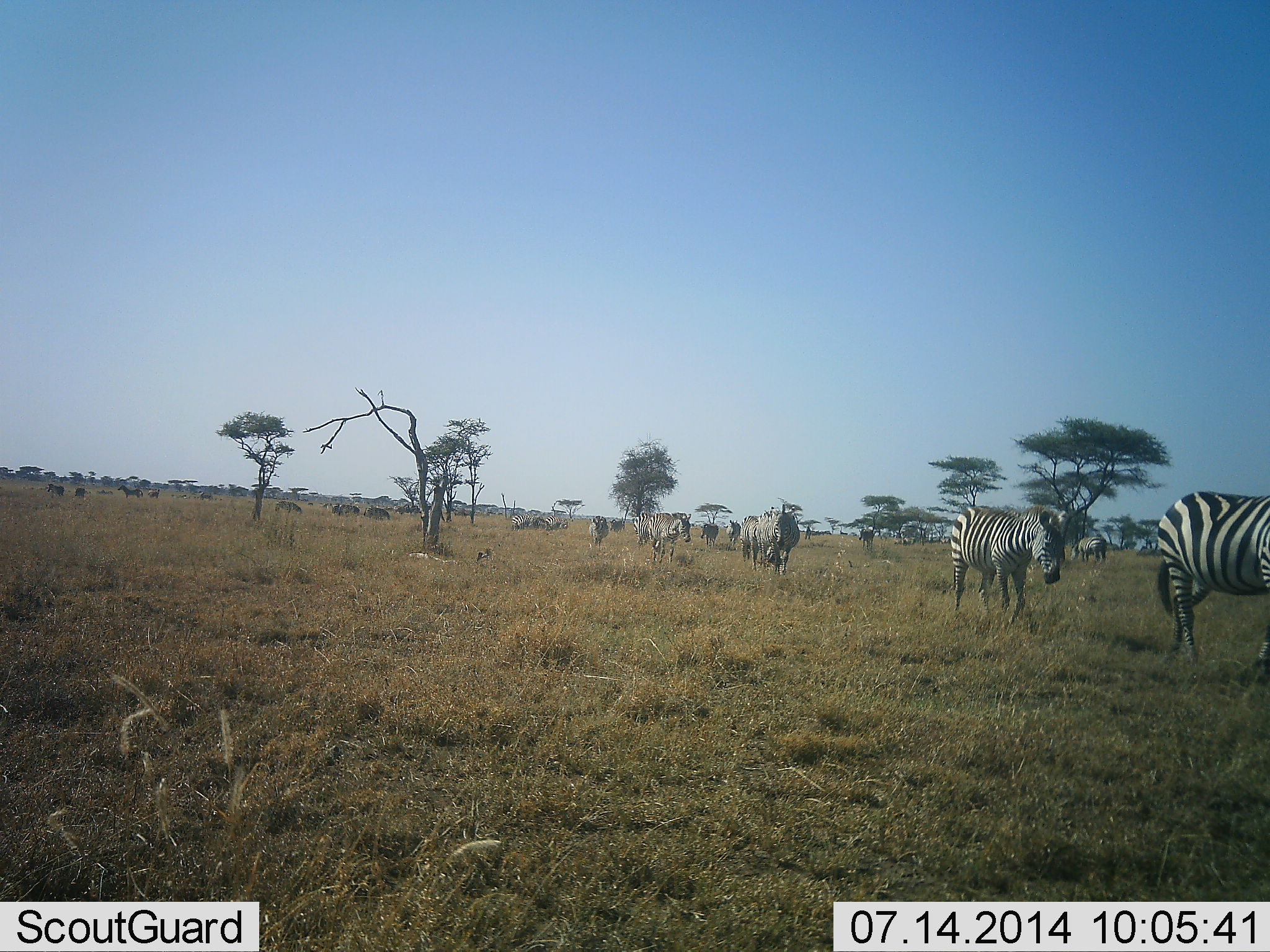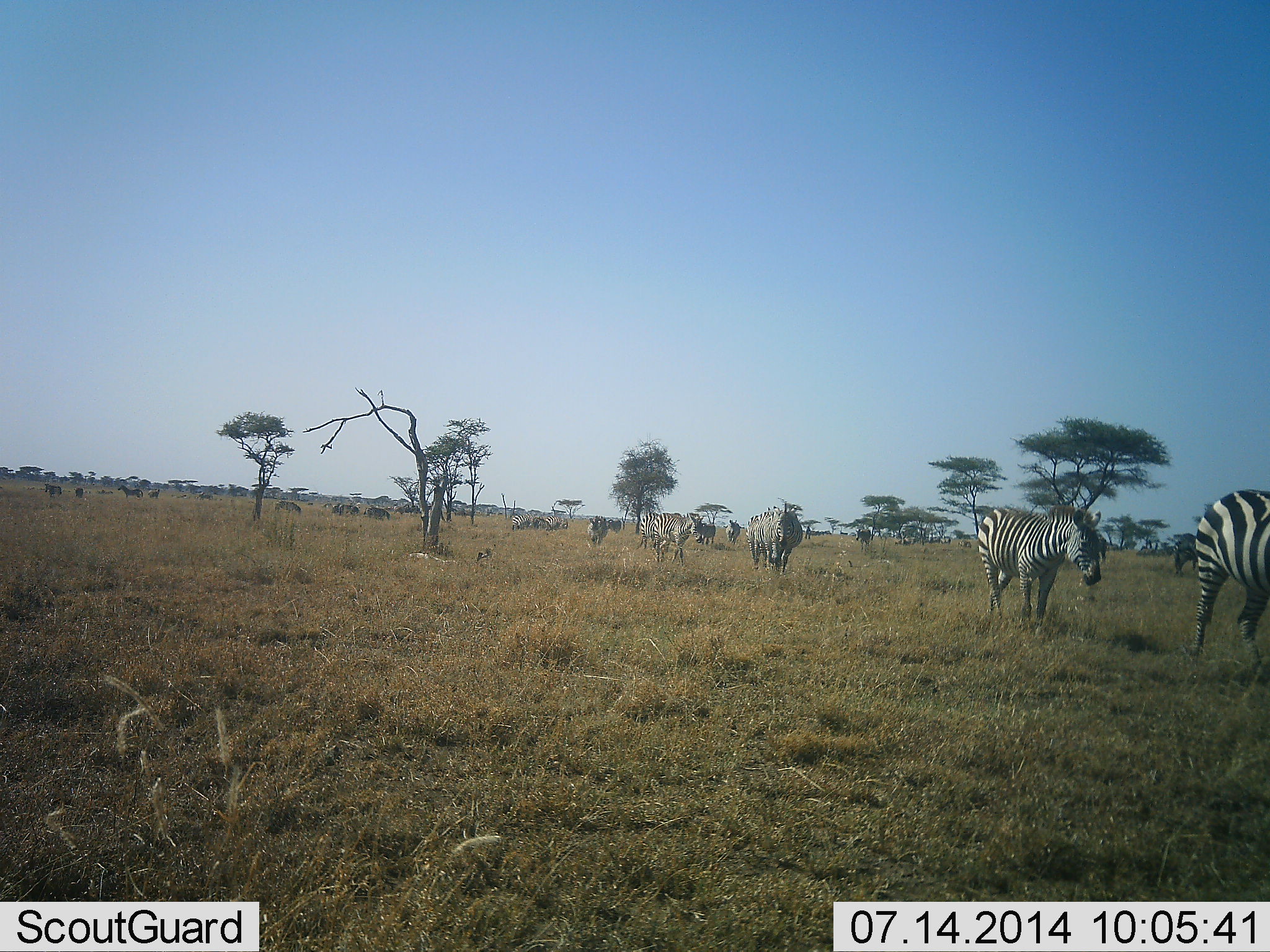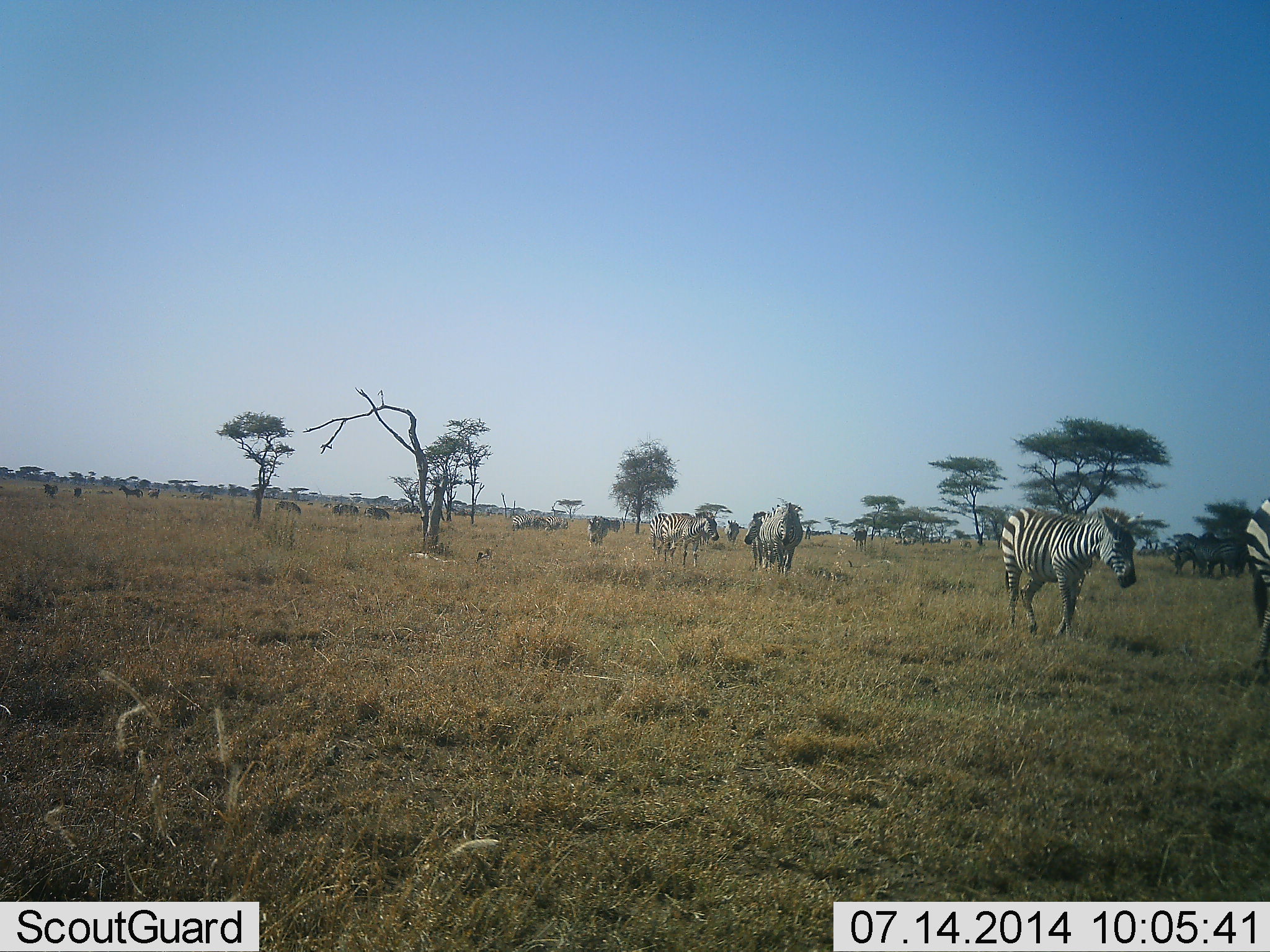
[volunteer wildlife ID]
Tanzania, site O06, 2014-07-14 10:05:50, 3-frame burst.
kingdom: Animalia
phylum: Chordata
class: Mammalia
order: Perissodactyla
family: Equidae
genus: Equus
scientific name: Equus quagga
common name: plains zebra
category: zebra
Zebra (plains zebra) (Equus quagga), count 11-50. Behavior (volunteer vote fractions): standing 40%, resting 0%, moving 90%, interacting 0%. Young present (vote fraction): 0%. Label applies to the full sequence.